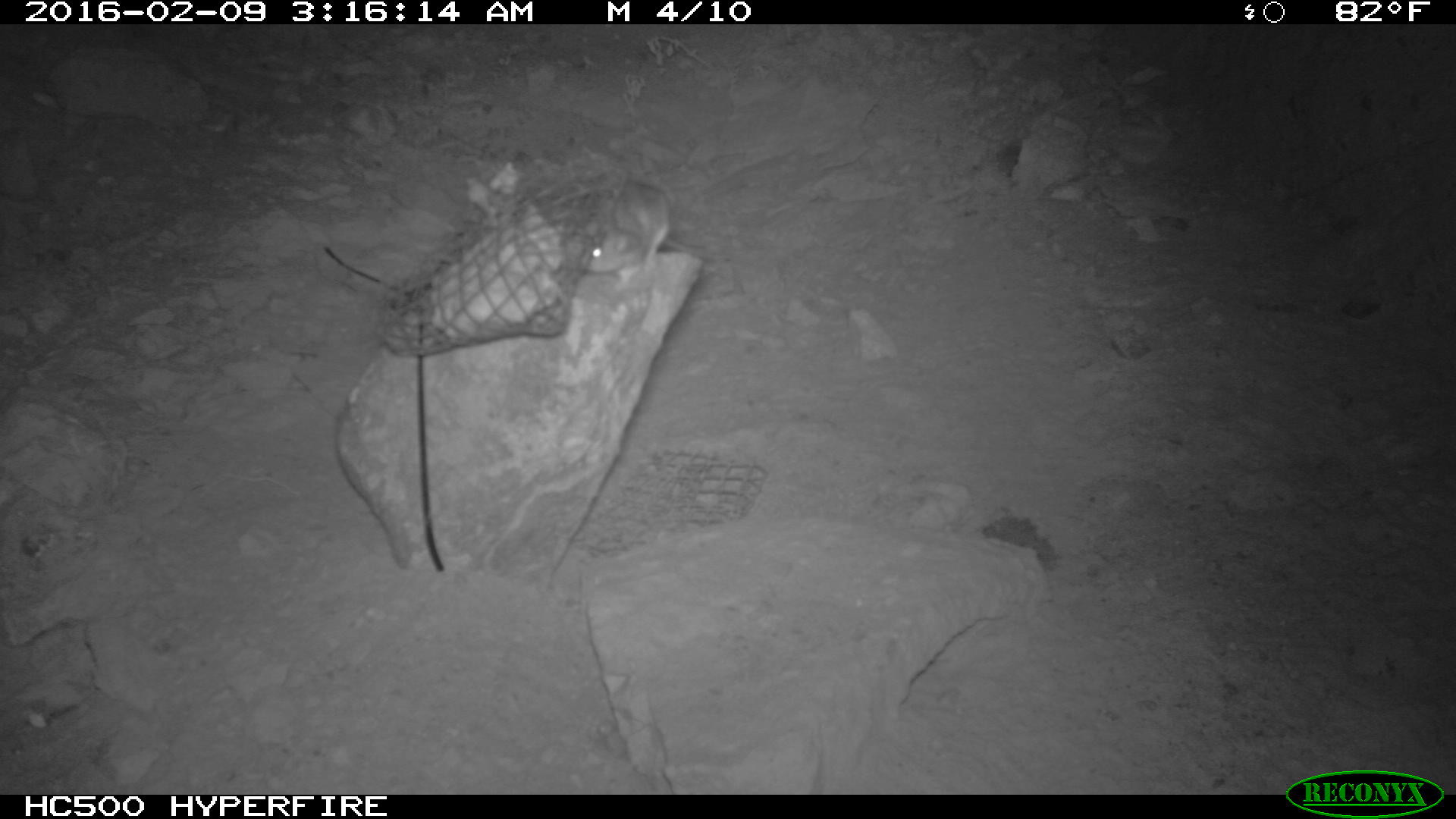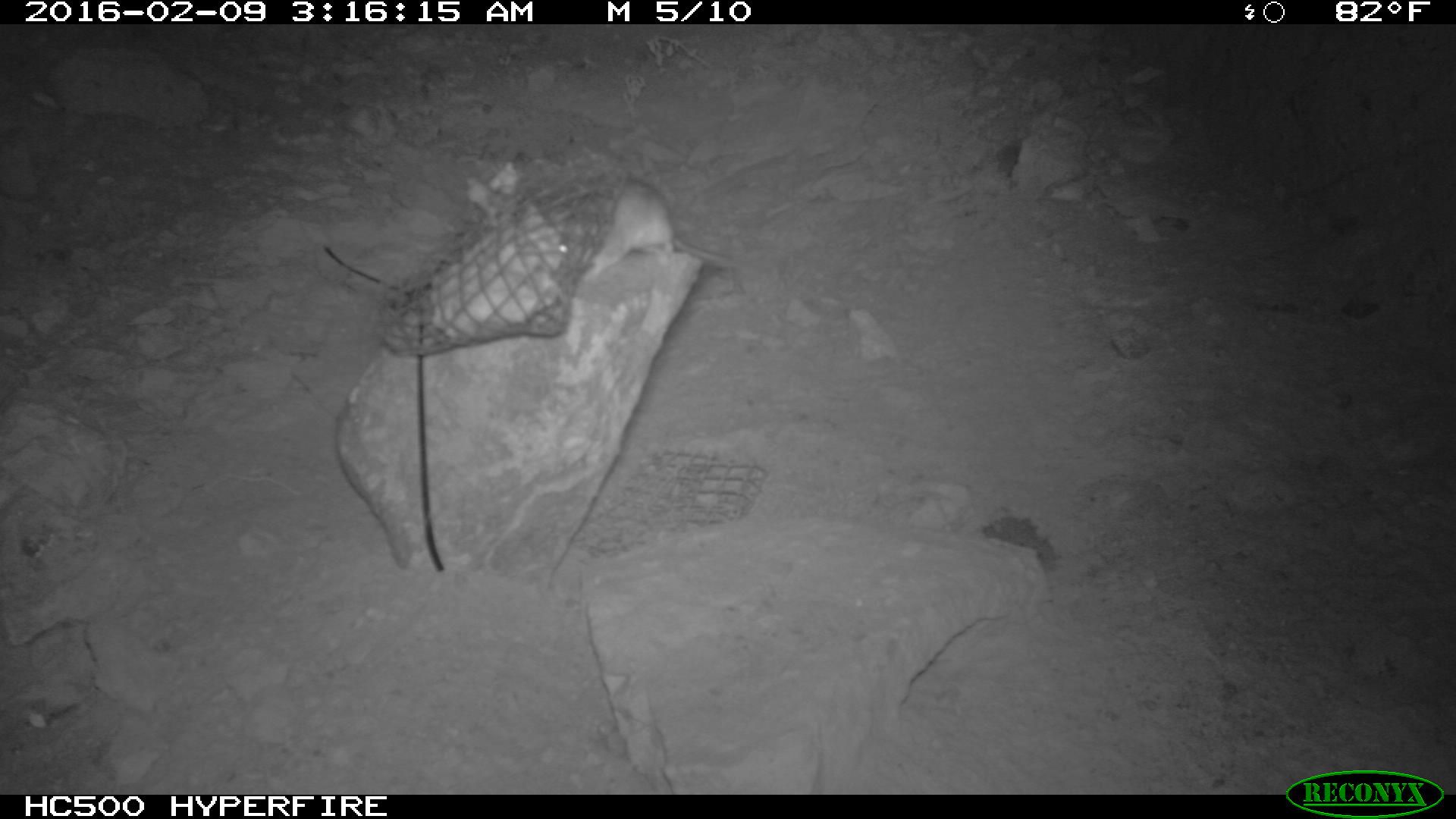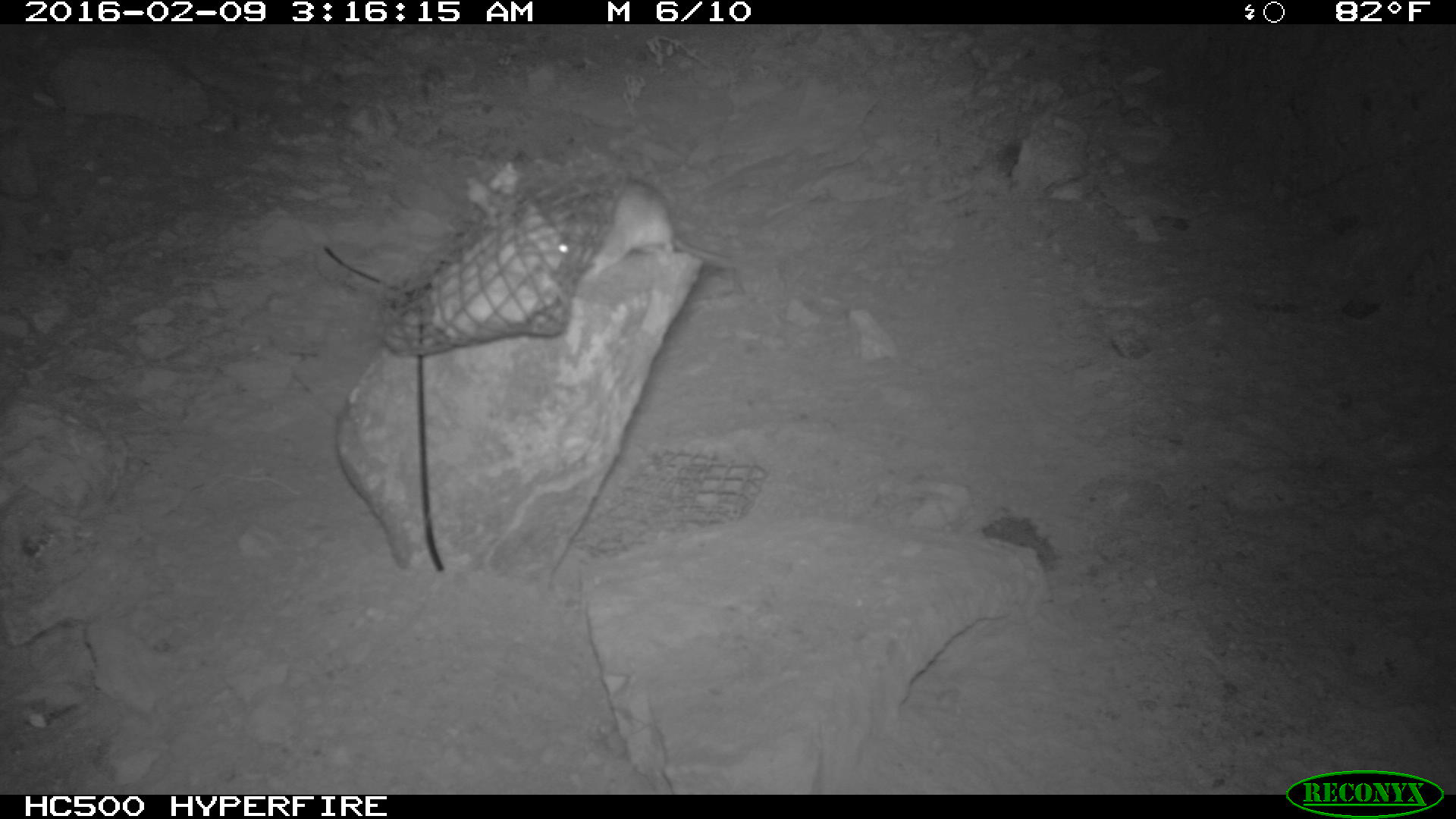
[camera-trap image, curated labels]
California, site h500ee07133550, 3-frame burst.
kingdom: Animalia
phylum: Chordata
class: Mammalia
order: Rodentia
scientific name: Rodentia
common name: rodent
Rodent (Rodentia).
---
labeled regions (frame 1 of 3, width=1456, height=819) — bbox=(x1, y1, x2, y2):
rodent: bbox=(580, 185, 711, 284)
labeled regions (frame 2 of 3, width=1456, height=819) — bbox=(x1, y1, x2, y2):
rodent: bbox=(557, 177, 733, 287)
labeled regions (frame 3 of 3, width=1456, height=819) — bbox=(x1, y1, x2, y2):
rodent: bbox=(557, 174, 745, 287)